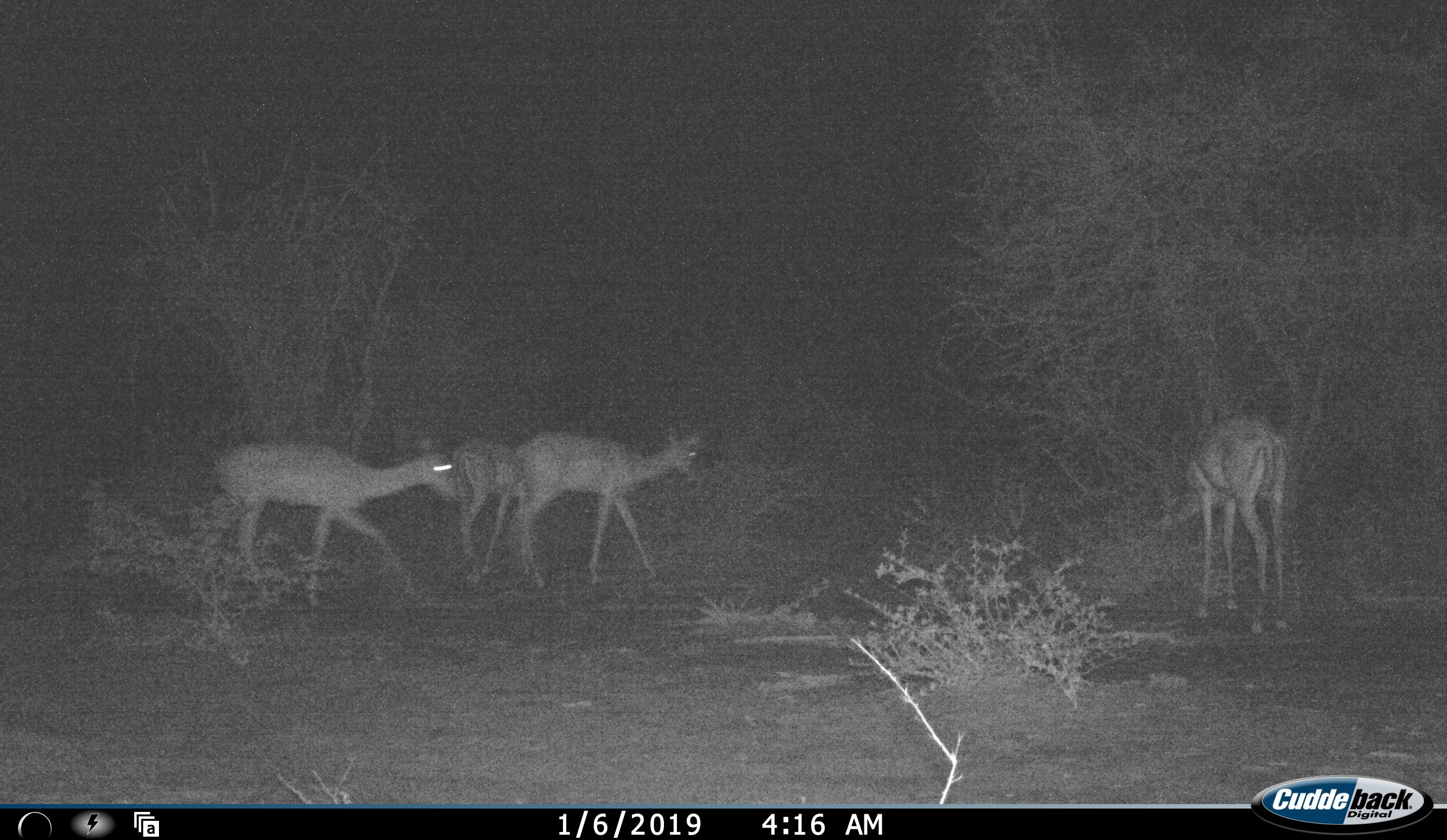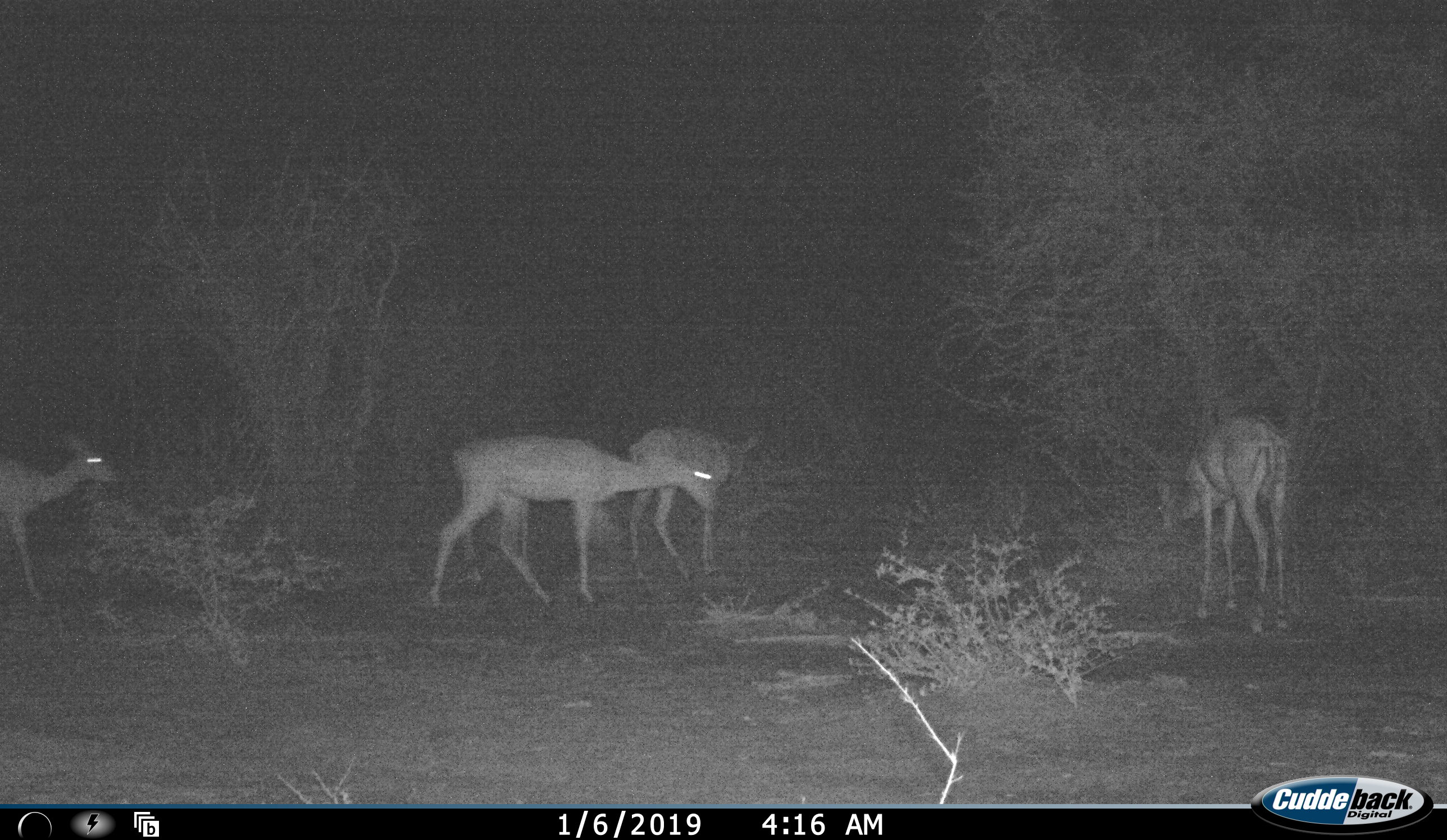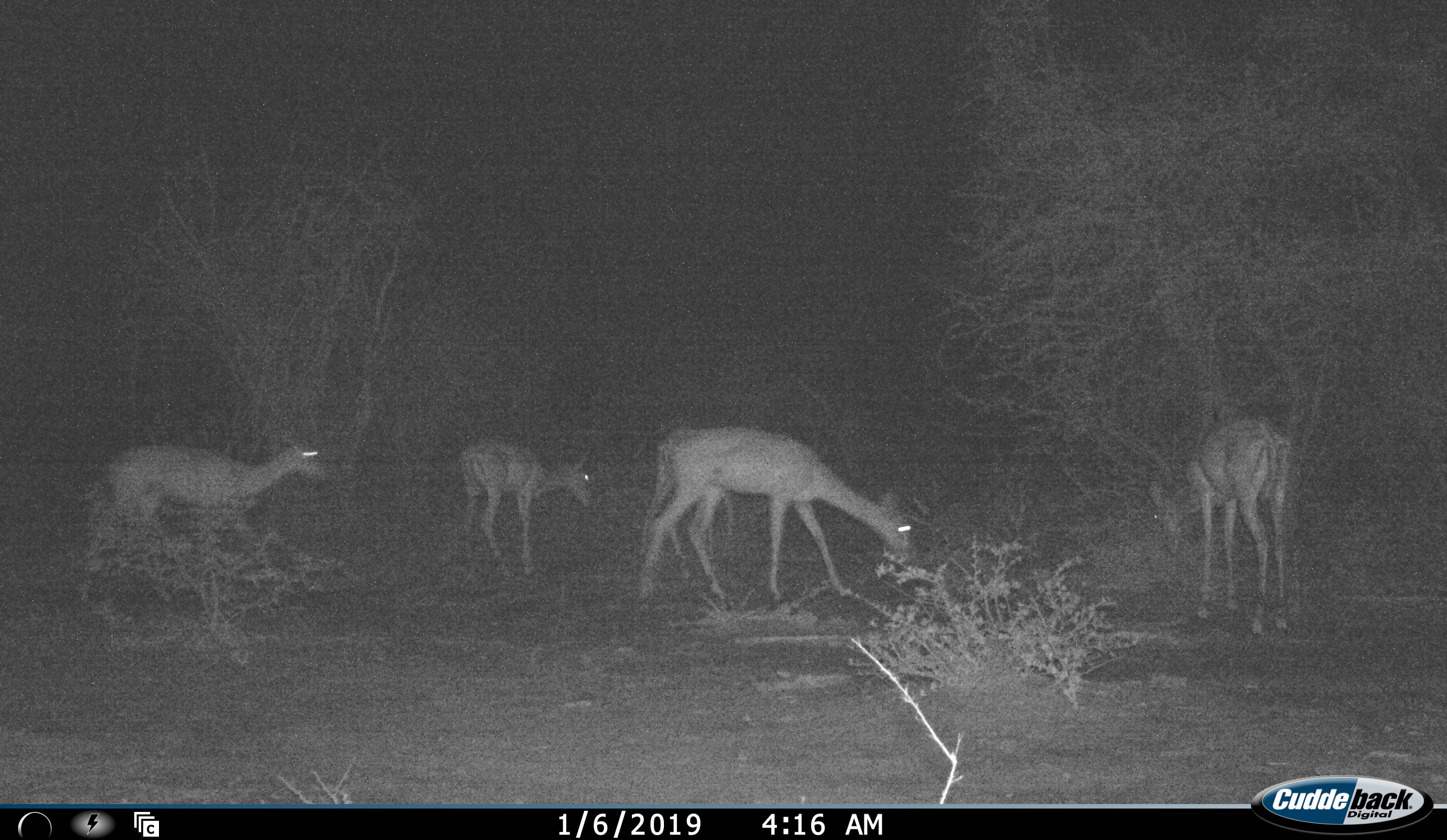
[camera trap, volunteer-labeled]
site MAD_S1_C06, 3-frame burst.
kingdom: Animalia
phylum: Chordata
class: Mammalia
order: Artiodactyla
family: Bovidae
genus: Aepyceros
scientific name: Aepyceros melampus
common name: impala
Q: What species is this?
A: Impala (Aepyceros melampus).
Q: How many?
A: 4.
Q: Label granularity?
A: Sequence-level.